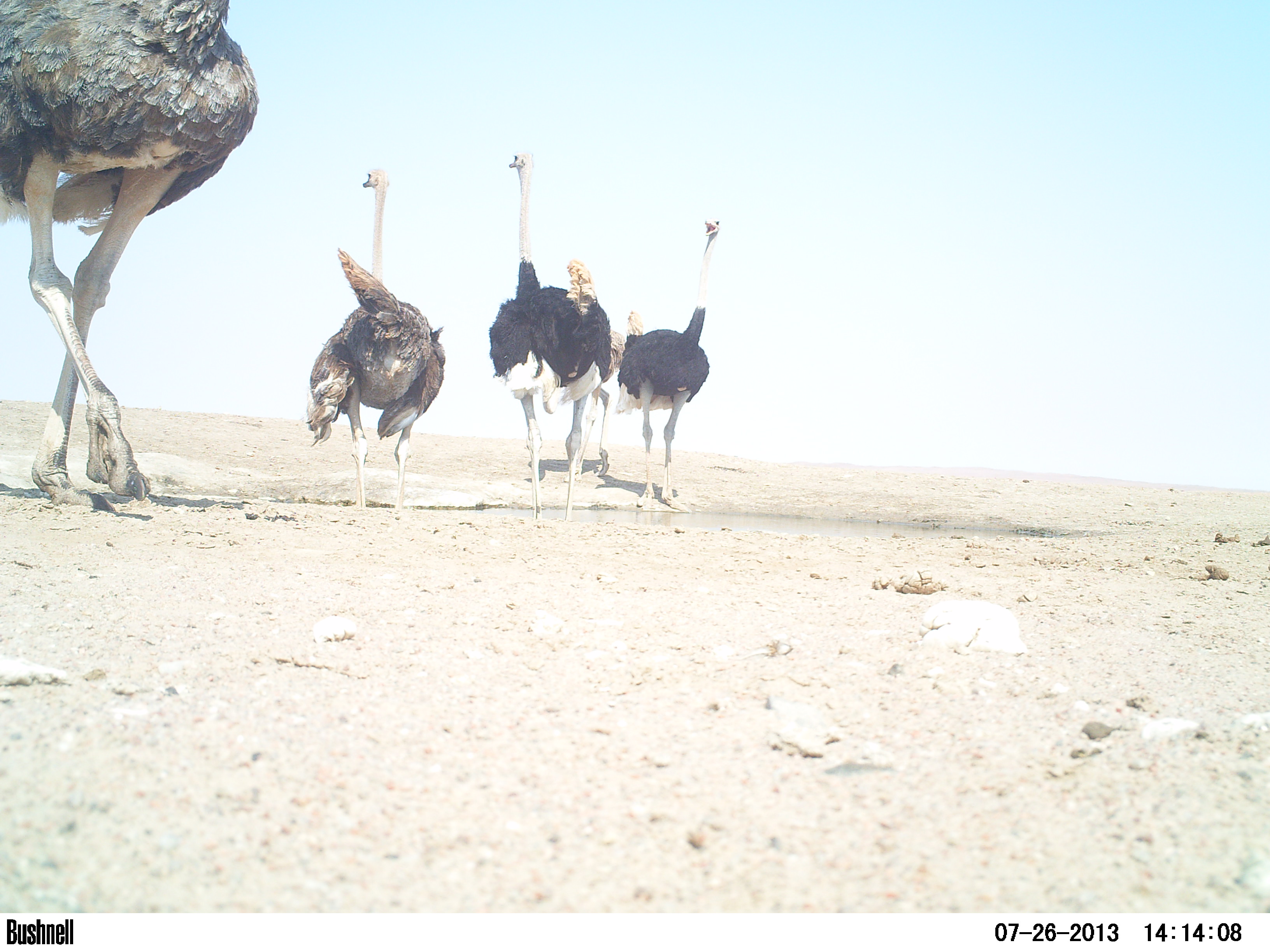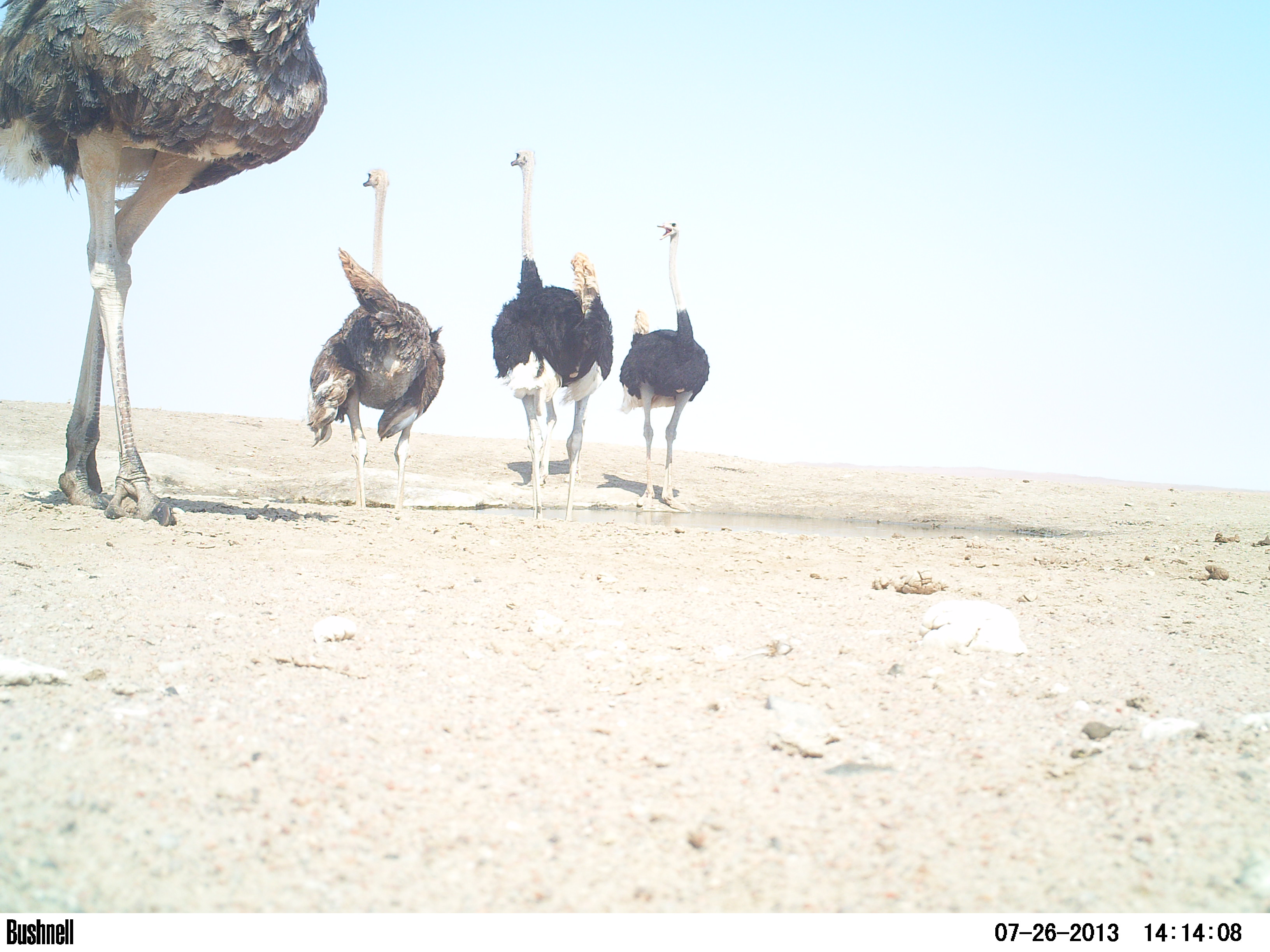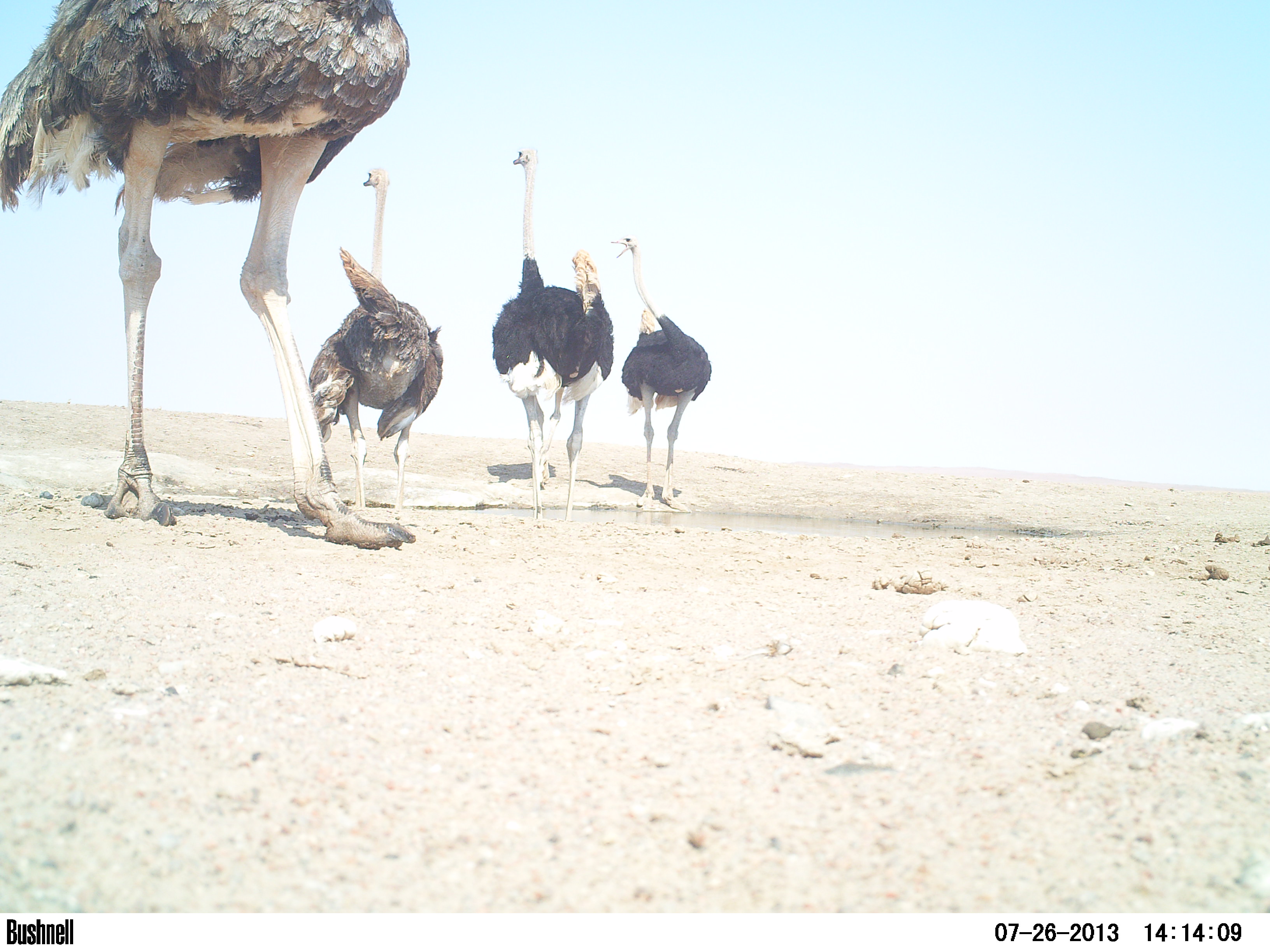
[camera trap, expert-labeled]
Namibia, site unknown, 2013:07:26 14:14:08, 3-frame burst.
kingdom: Animalia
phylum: Chordata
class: Aves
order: Struthioniformes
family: Struthionidae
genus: Struthio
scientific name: Struthio camelus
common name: common ostrich